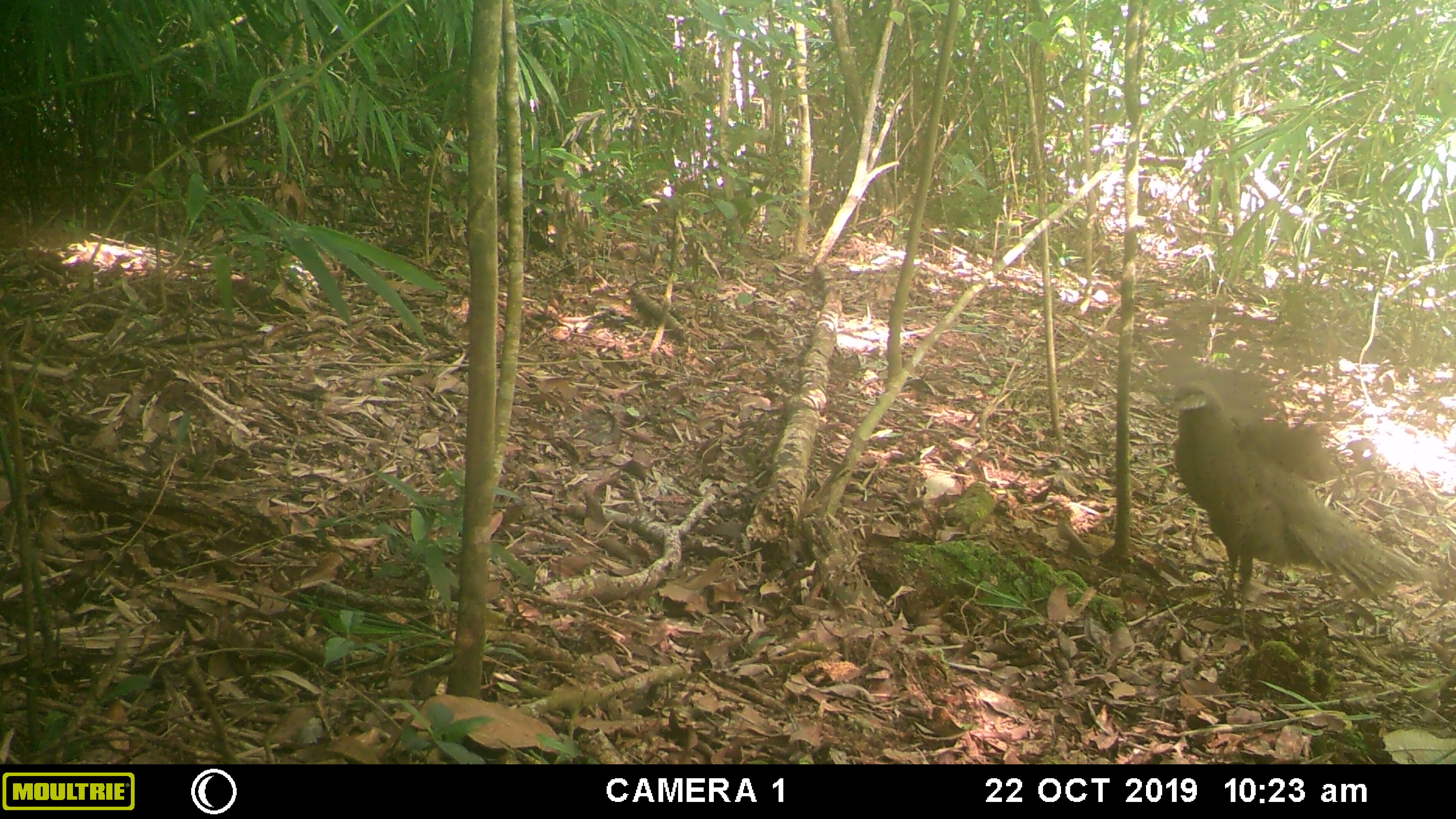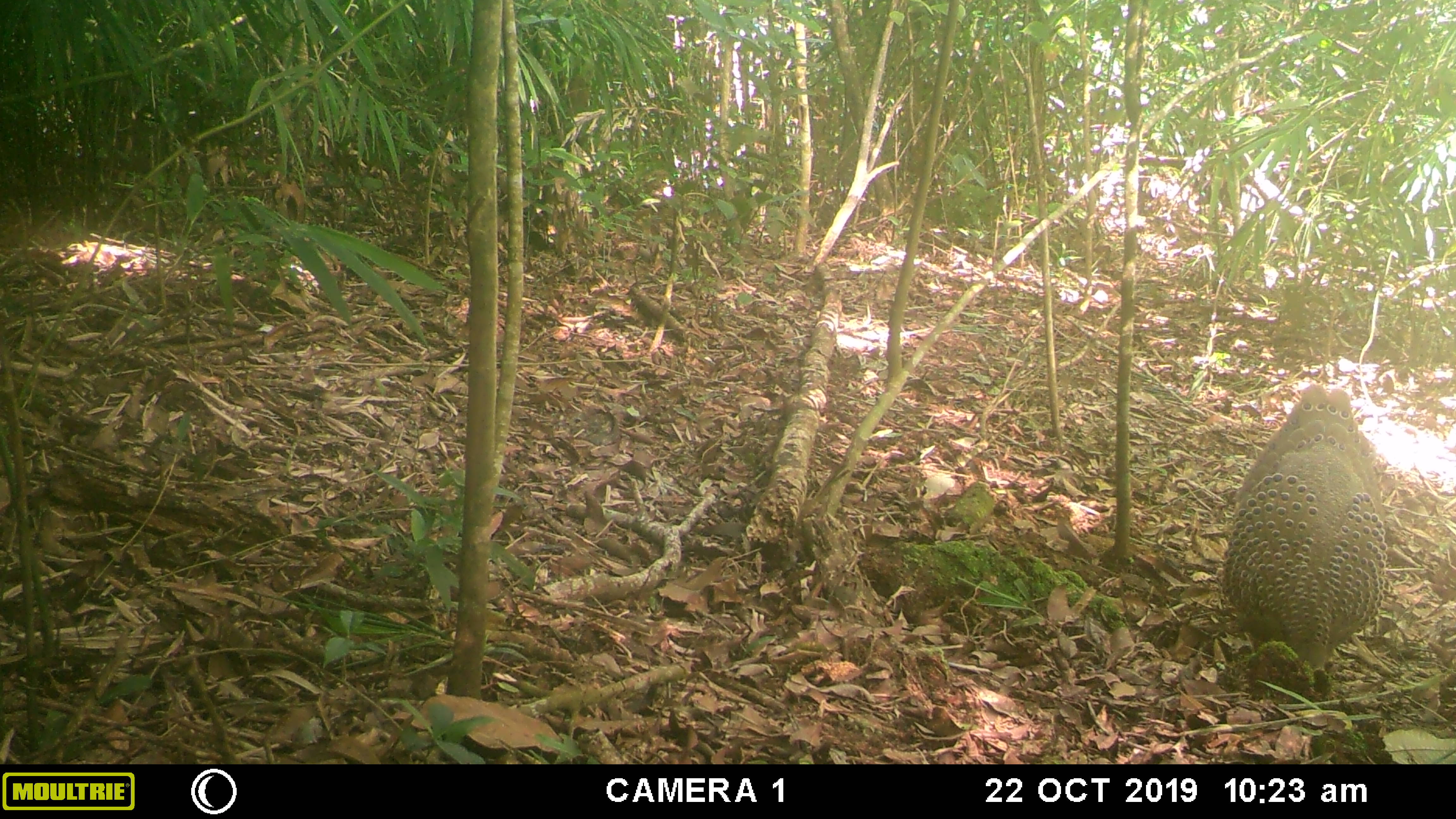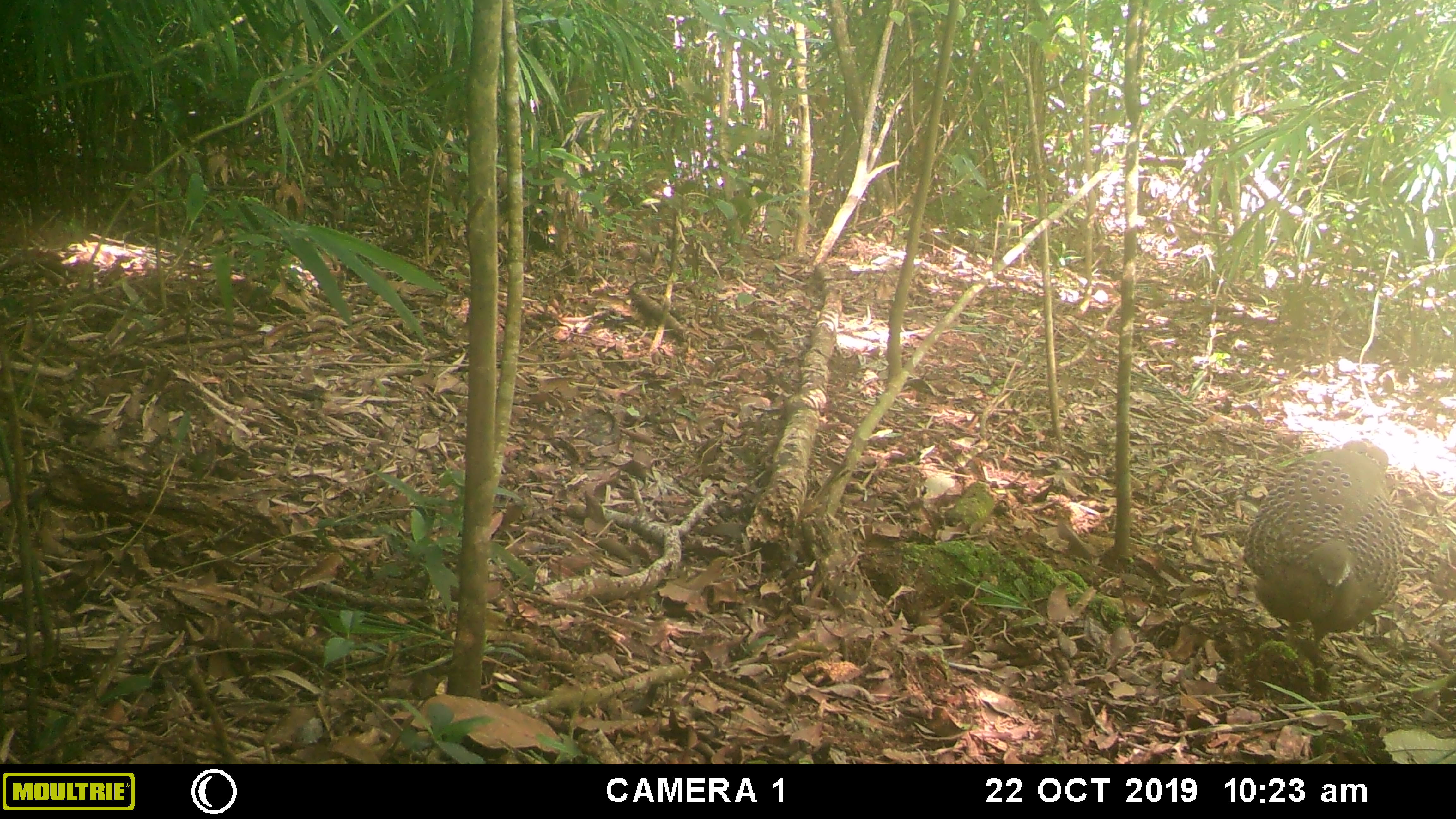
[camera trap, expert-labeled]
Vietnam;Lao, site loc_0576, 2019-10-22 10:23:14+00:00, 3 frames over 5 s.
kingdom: Animalia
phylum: Chordata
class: Aves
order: Galliformes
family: Phasianidae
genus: Polyplectron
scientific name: Polyplectron bicalcaratum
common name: gray peacock-pheasant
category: grey peacock pheasant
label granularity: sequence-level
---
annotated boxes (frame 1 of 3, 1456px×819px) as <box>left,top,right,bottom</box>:
grey peacock pheasant: <box>1168,381,1441,622</box>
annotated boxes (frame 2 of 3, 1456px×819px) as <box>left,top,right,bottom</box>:
grey peacock pheasant: <box>1221,383,1387,670</box>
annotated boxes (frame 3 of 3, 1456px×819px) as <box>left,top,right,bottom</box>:
grey peacock pheasant: <box>1242,438,1404,667</box>